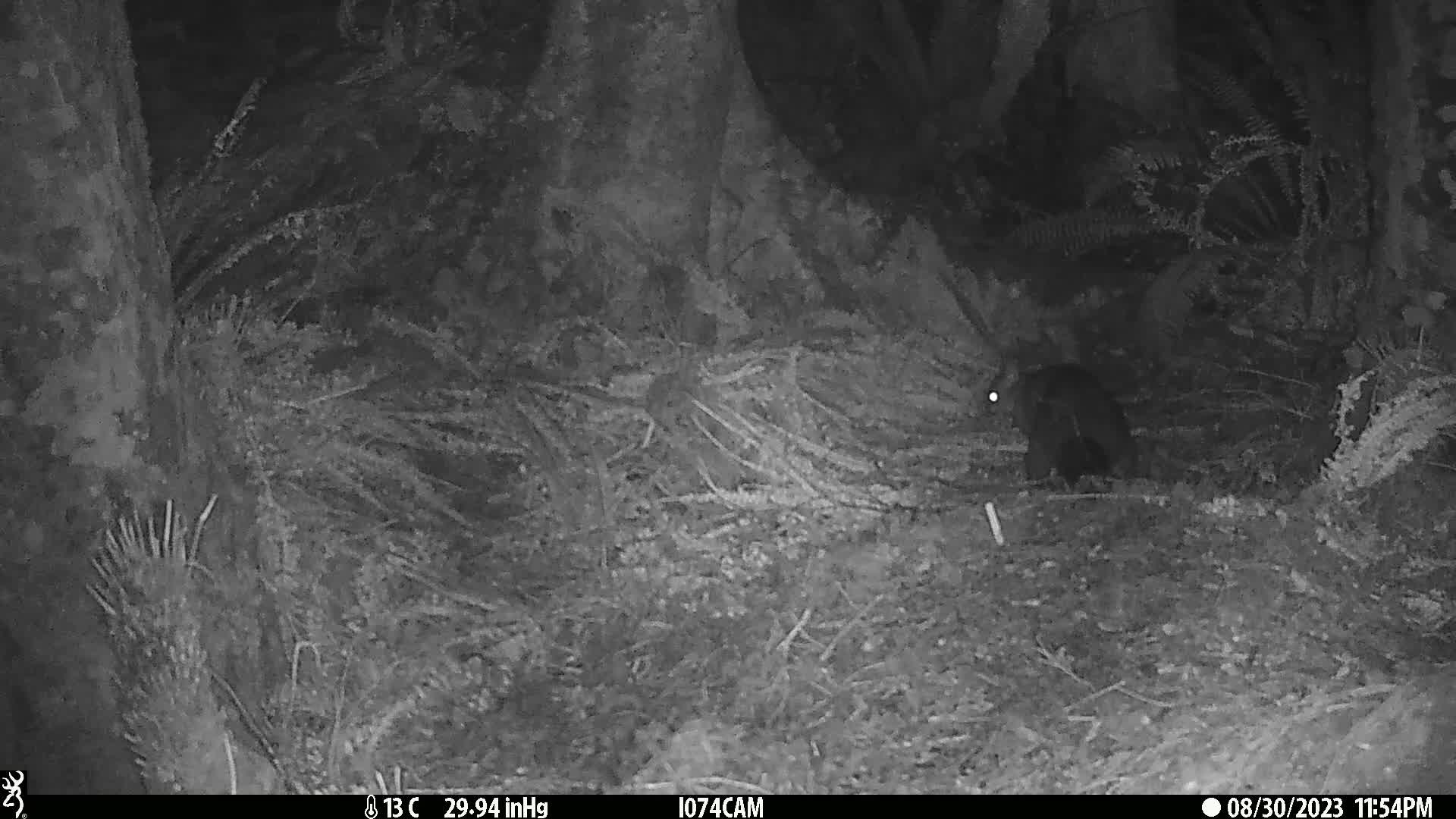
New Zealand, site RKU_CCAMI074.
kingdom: Animalia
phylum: Chordata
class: Mammalia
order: Diprotodontia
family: Phalangeridae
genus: Trichosurus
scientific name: Trichosurus vulpecula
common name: common brushtail possum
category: possum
Possum (common brushtail possum) (Trichosurus vulpecula).